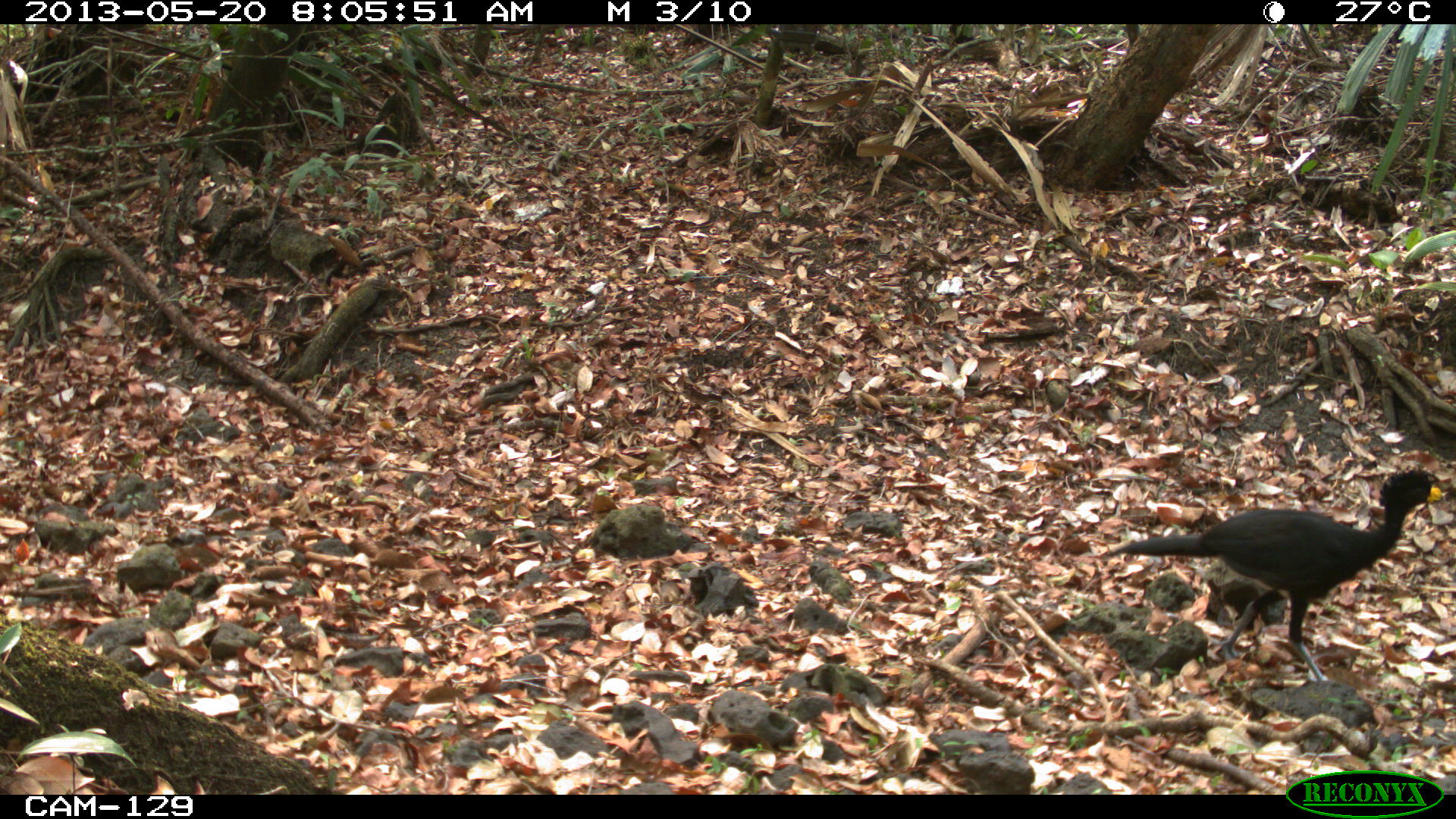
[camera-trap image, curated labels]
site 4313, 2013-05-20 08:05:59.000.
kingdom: Animalia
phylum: Chordata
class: Aves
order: Galliformes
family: Cracidae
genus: Crax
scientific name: Crax rubra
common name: great curassow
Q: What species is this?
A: Crax rubra (great curassow).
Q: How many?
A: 1.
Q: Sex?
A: Male.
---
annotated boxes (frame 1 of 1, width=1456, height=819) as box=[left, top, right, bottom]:
crax rubra: box=[1107, 463, 1444, 680]